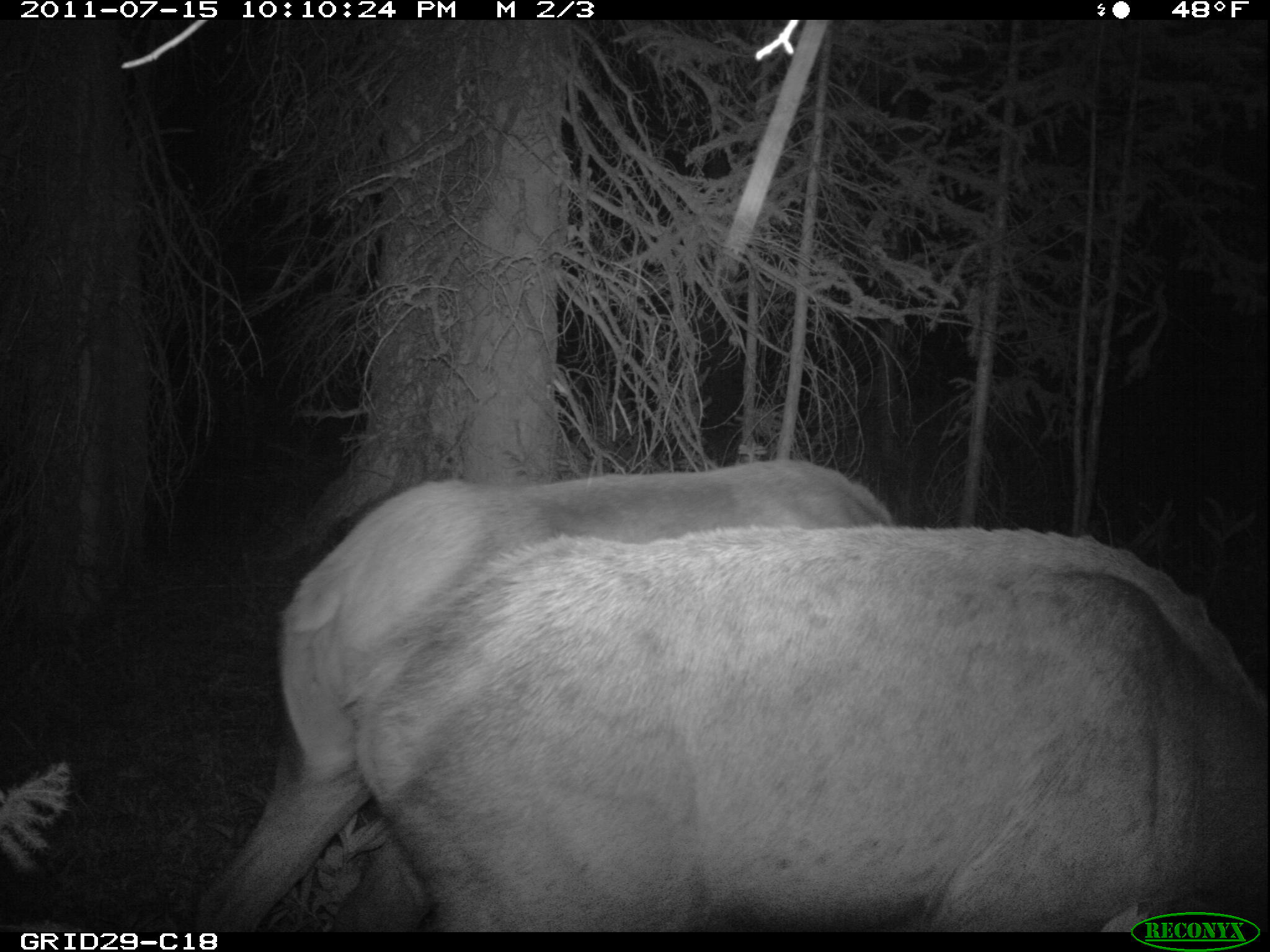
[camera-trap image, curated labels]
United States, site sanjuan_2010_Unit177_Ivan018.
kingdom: Animalia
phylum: Chordata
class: Mammalia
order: Artiodactyla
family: Cervidae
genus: Cervus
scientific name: Cervus elaphus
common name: red deer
Cervus elaphus (red deer).